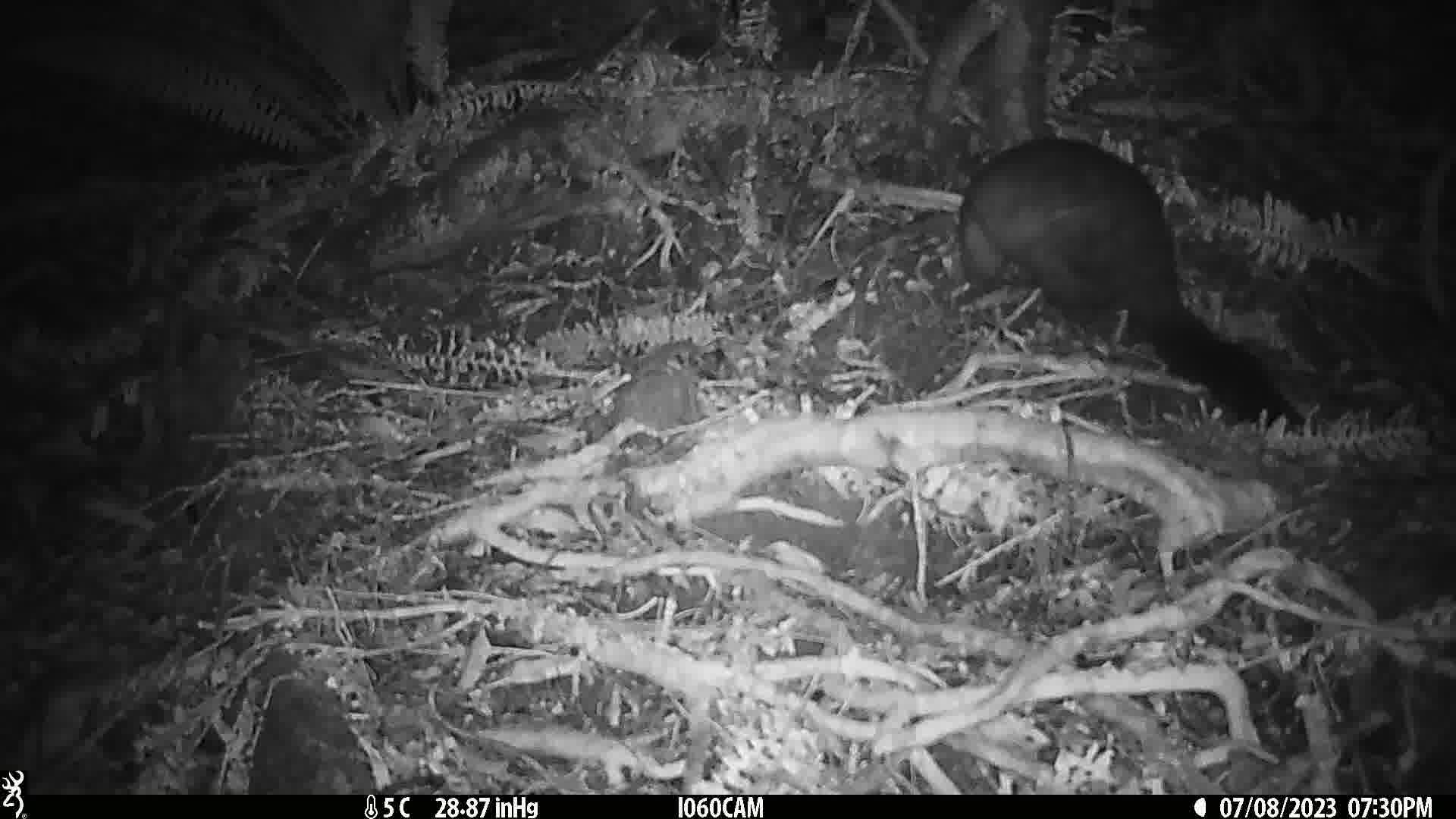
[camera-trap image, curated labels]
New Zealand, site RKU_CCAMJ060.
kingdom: Animalia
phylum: Chordata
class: Mammalia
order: Diprotodontia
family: Phalangeridae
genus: Trichosurus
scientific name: Trichosurus vulpecula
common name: common brushtail possum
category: possum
Possum (common brushtail possum) (Trichosurus vulpecula).